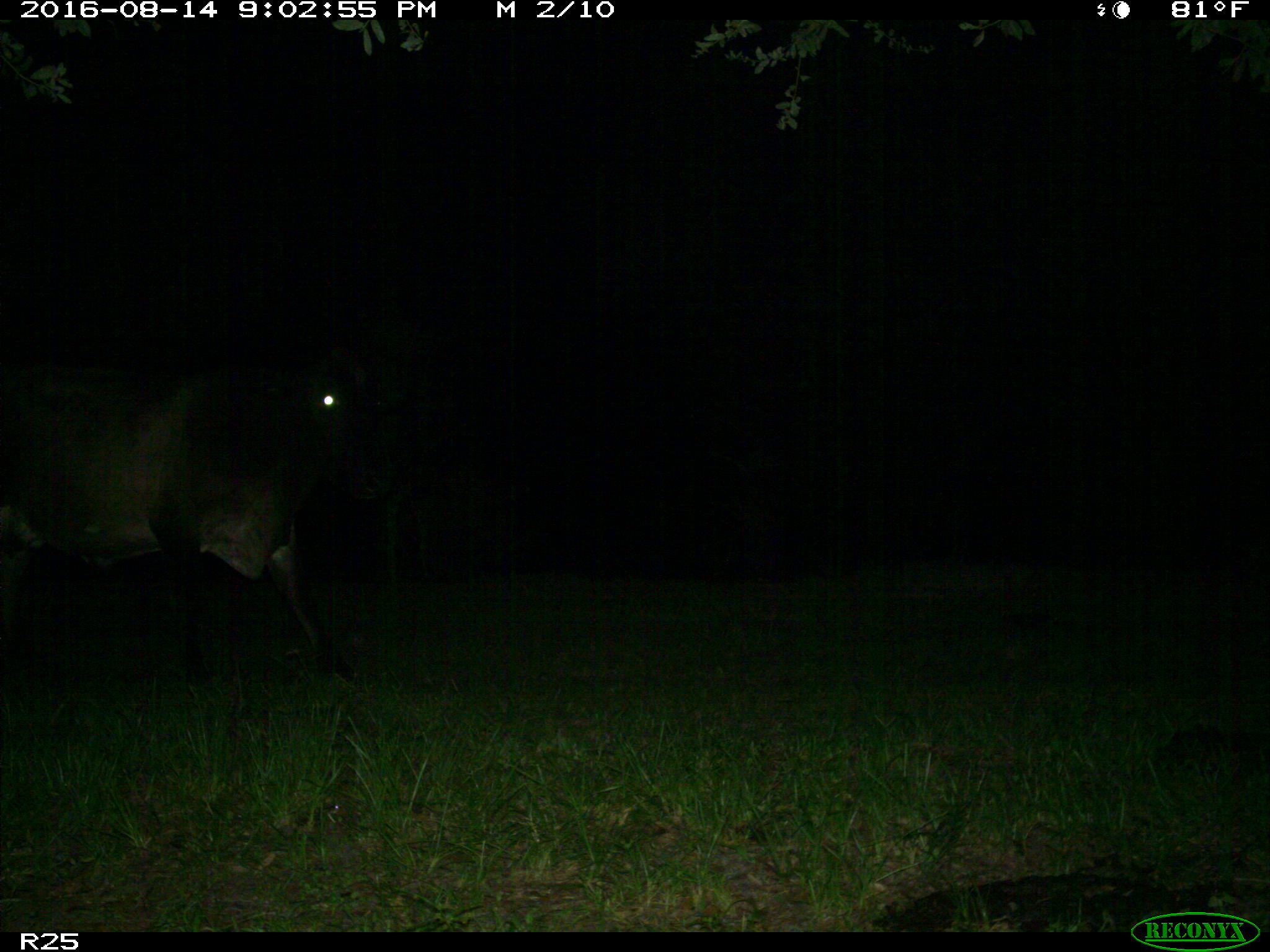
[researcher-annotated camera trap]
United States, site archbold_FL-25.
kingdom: Animalia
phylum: Chordata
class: Mammalia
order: Artiodactyla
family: Bovidae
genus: Bos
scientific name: Bos taurus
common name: domestic cow